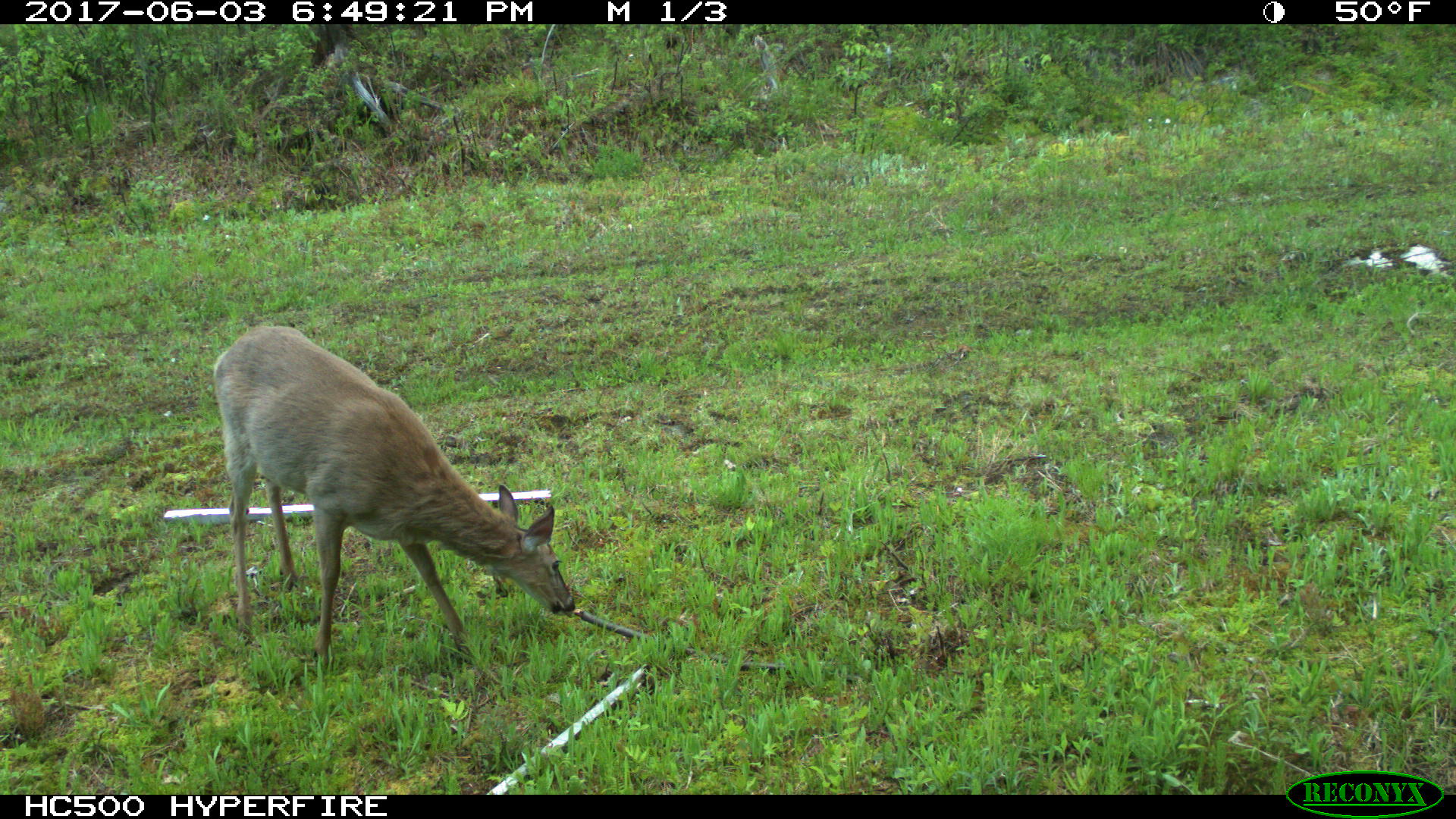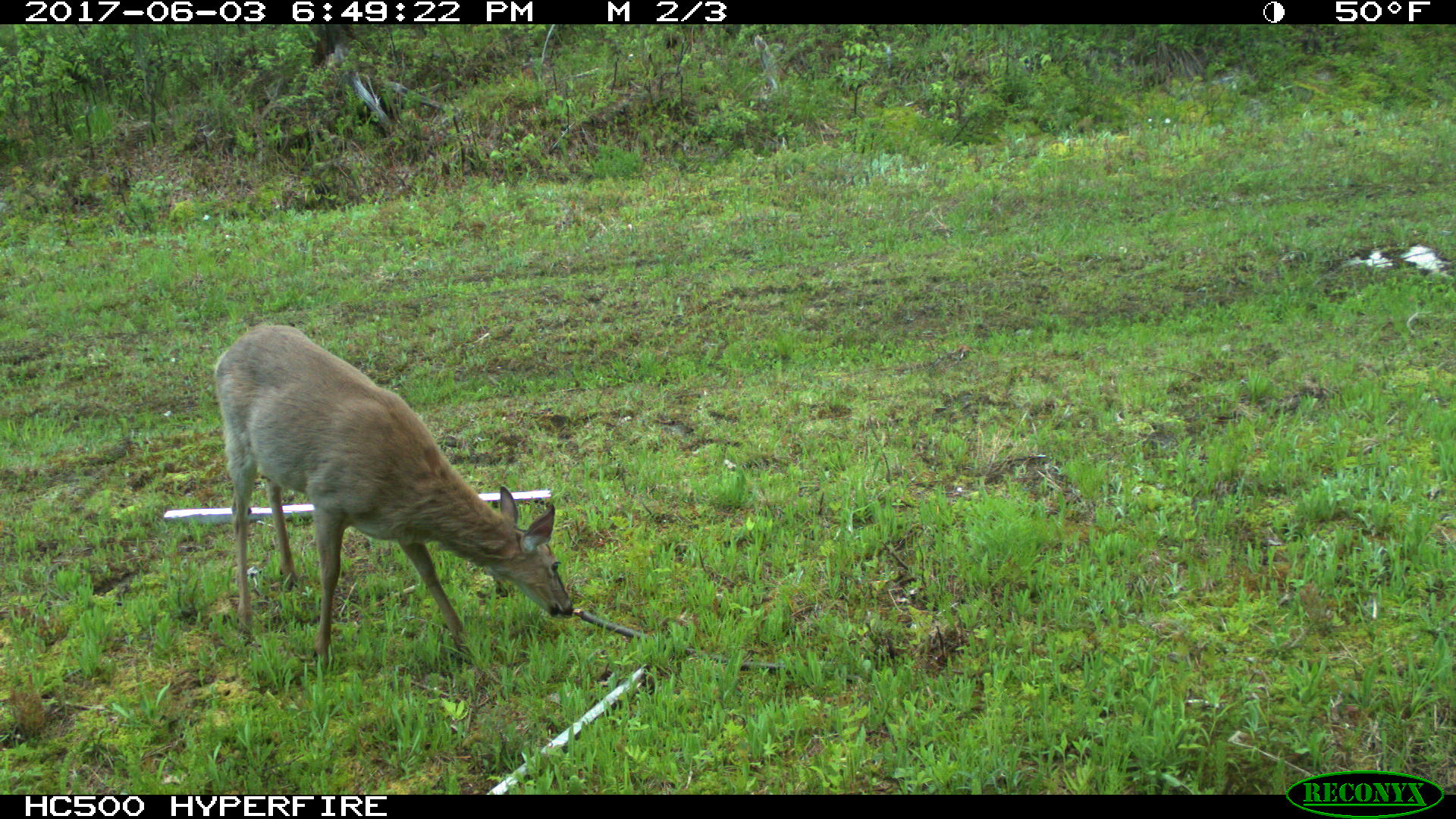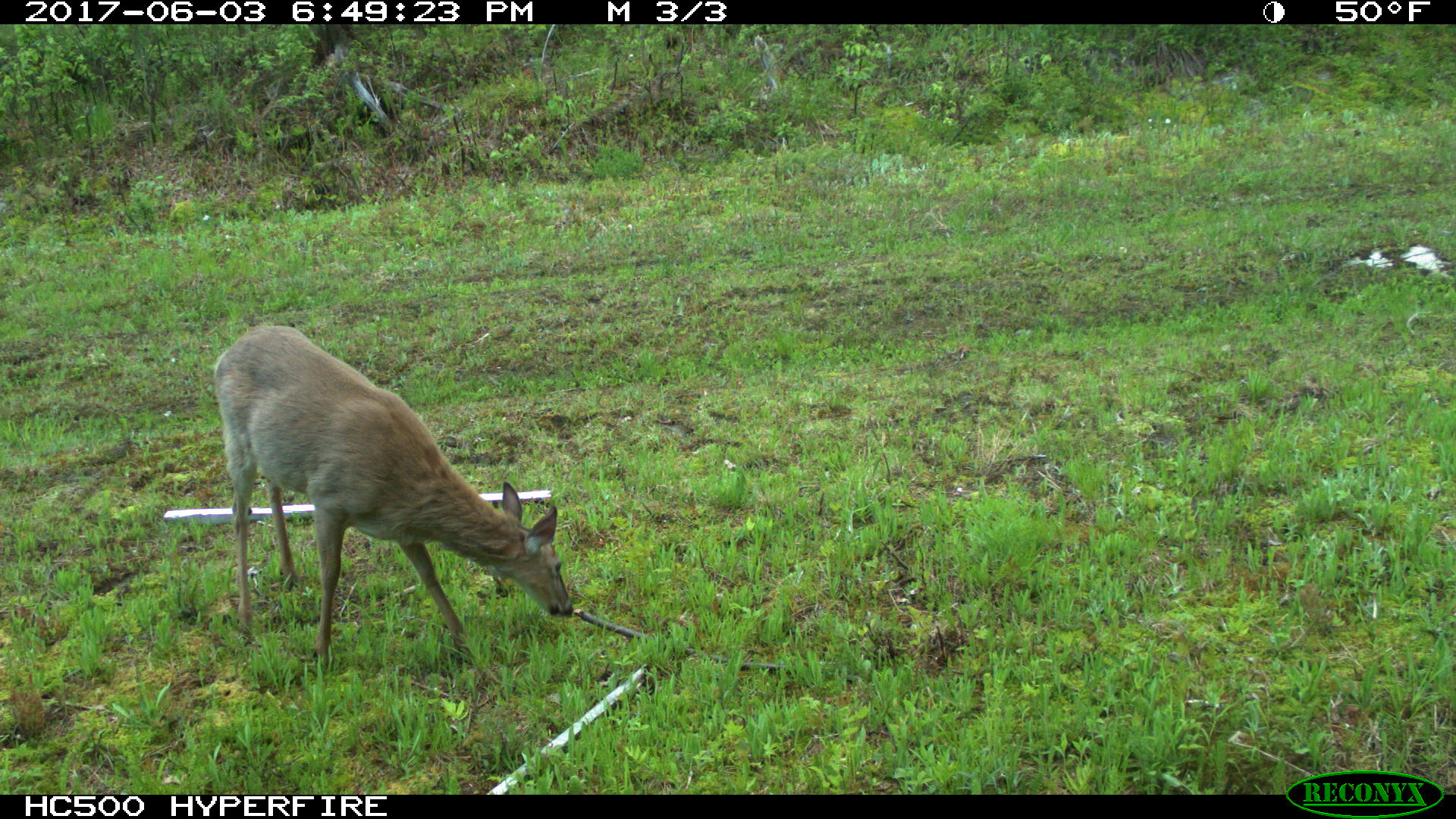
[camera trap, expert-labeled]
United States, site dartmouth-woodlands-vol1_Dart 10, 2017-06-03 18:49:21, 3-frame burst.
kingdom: Animalia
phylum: Chordata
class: Mammalia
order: Artiodactyla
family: Cervidae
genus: Odocoileus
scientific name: Odocoileus virginianus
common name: white-tailed deer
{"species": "white-tailed deer (Odocoileus virginianus)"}